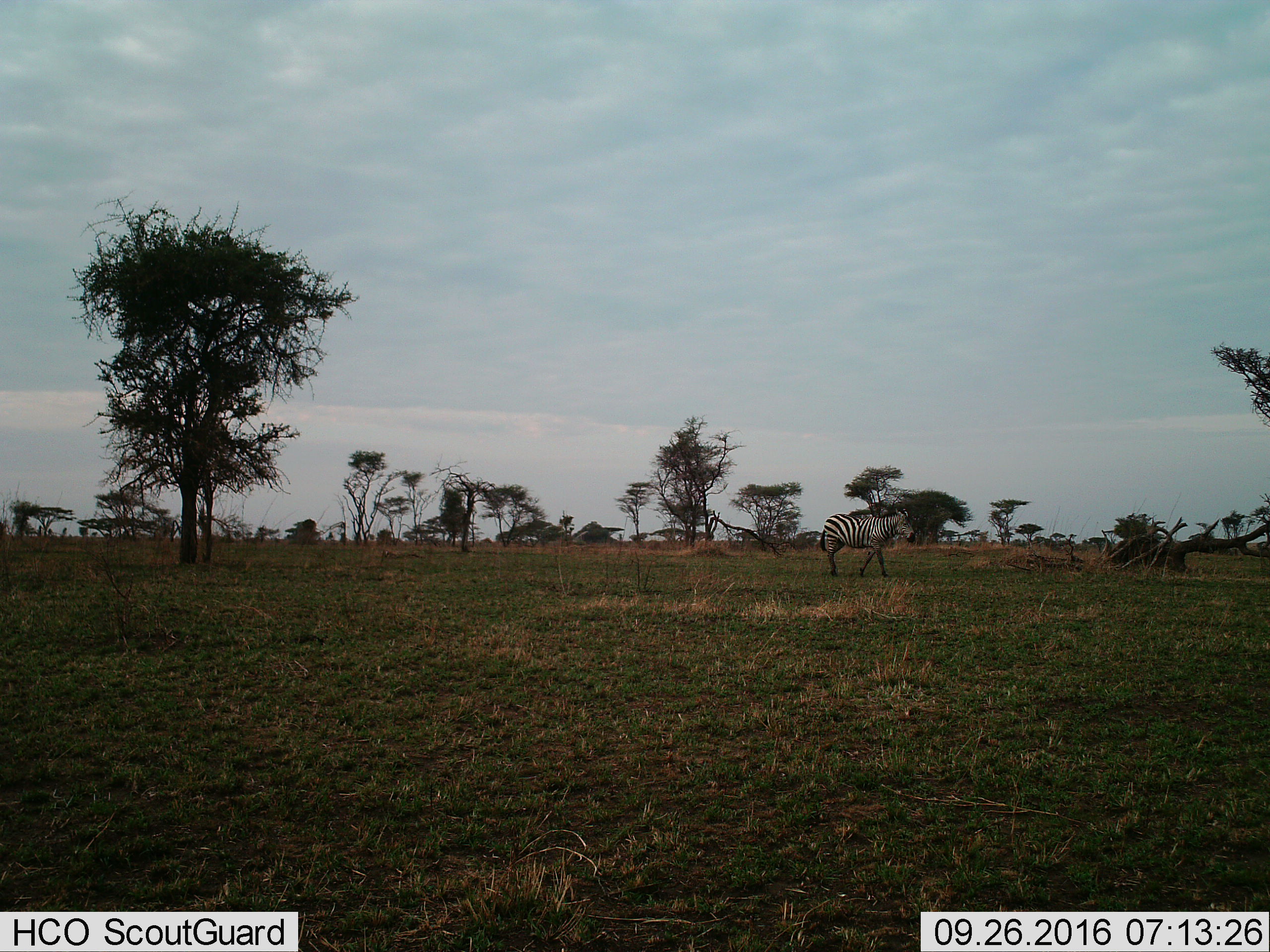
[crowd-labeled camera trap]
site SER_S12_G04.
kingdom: Animalia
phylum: Chordata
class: Mammalia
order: Perissodactyla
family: Equidae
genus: Equus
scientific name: Equus quagga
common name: plains zebra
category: zebraplains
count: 1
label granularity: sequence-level